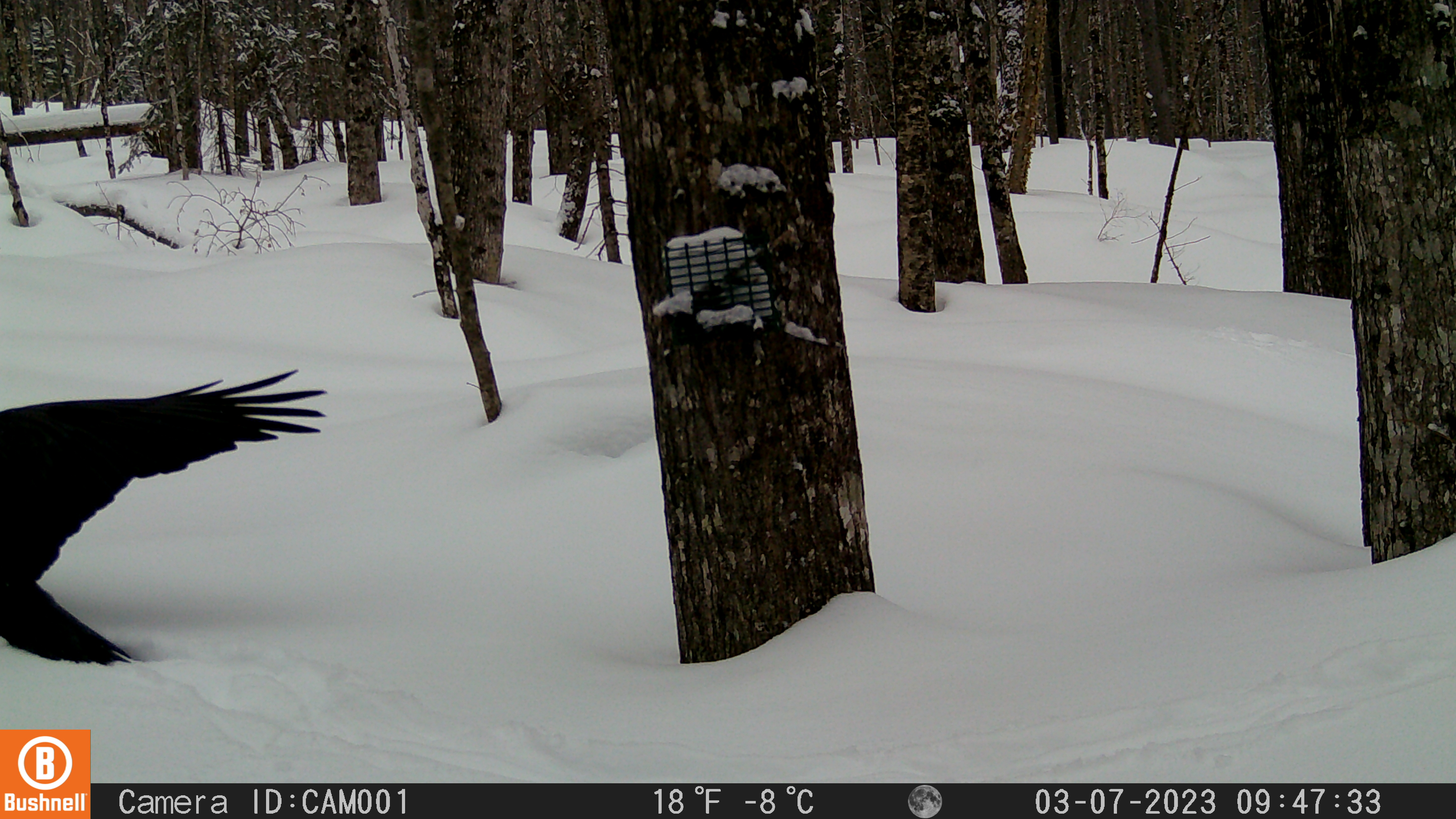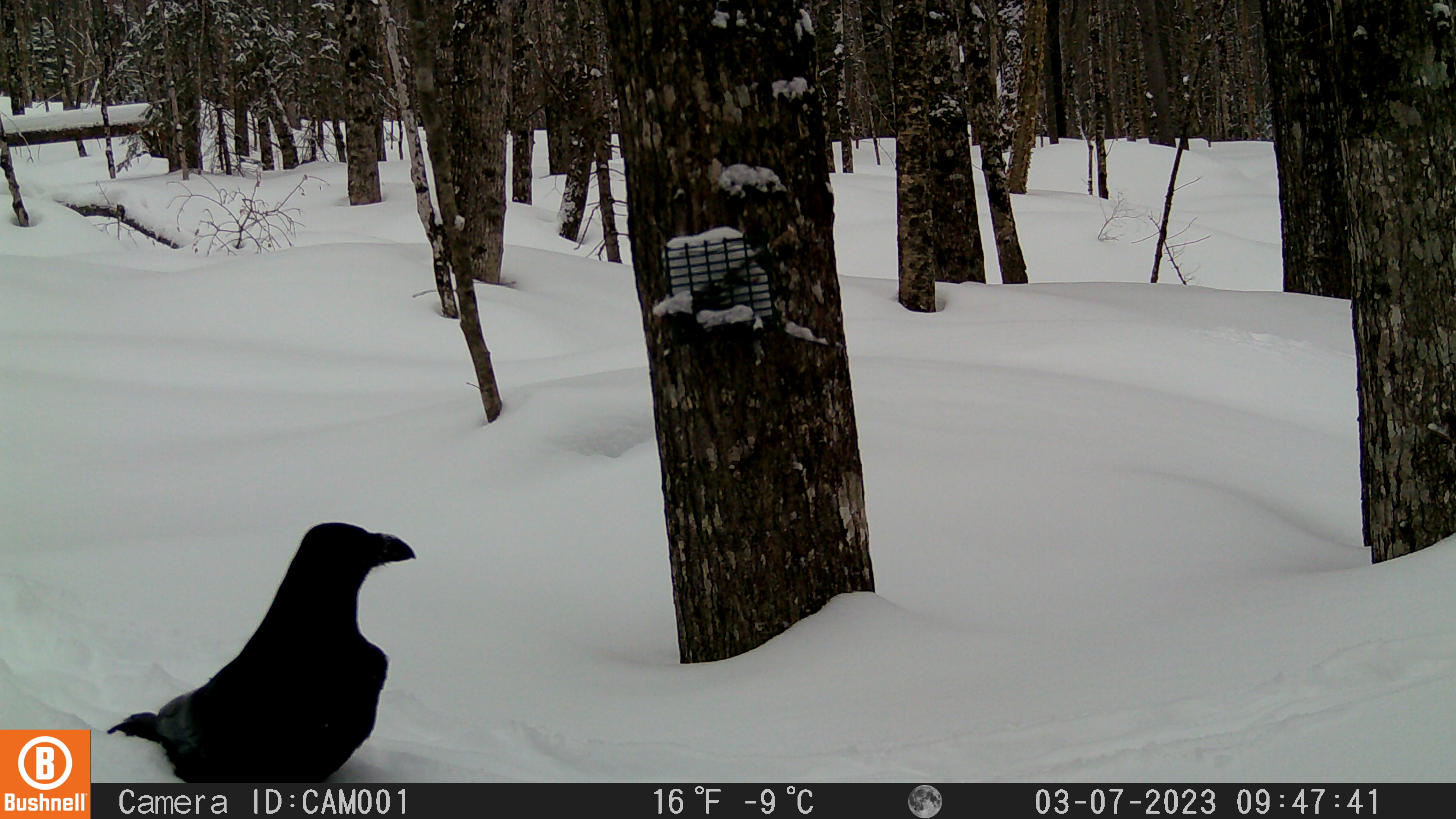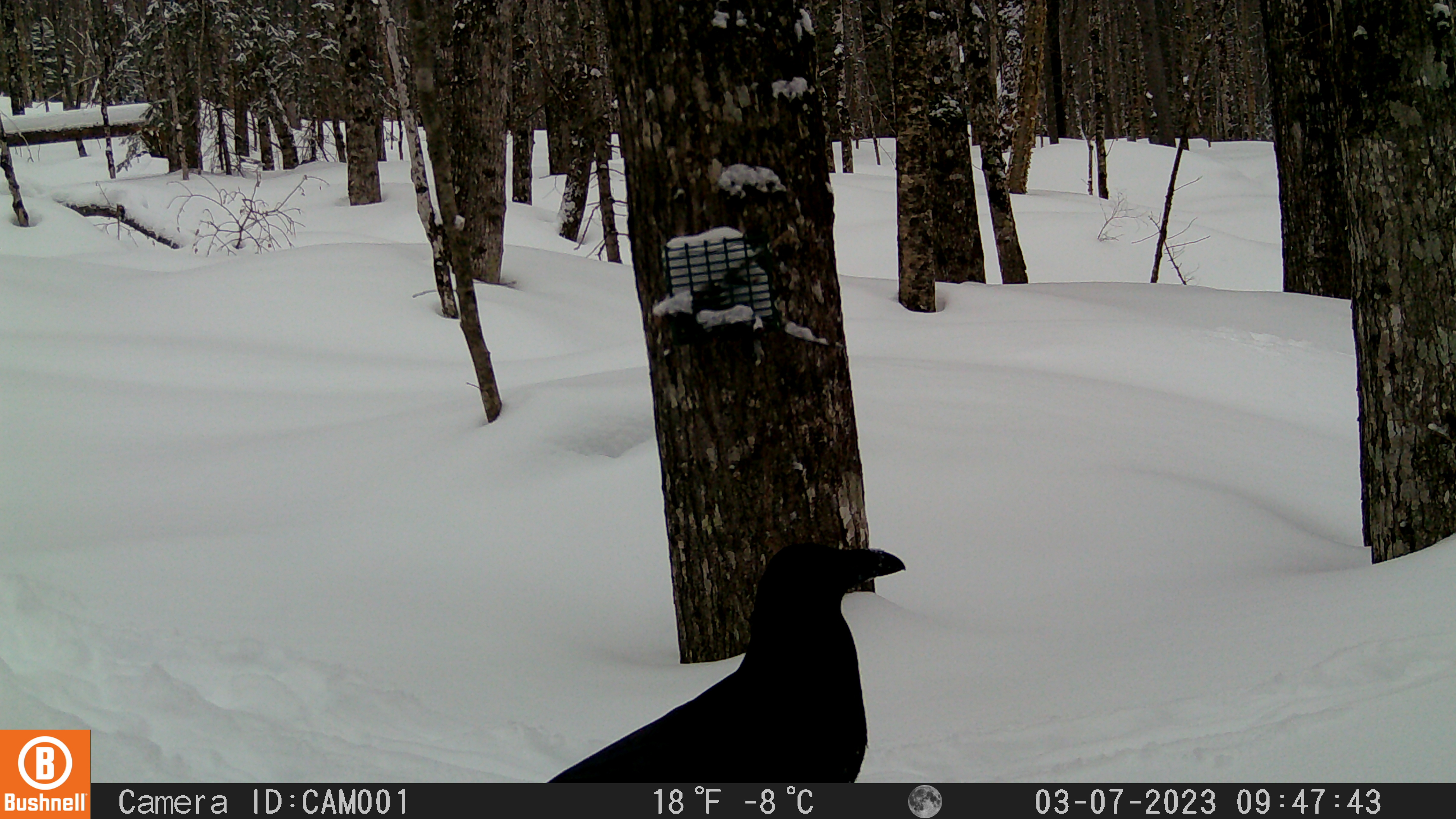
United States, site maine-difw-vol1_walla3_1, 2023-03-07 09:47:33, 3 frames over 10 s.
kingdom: Animalia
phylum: Chordata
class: Aves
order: Passeriformes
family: Corvidae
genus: Corvus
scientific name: Corvus corax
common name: common raven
Common raven (Corvus corax).